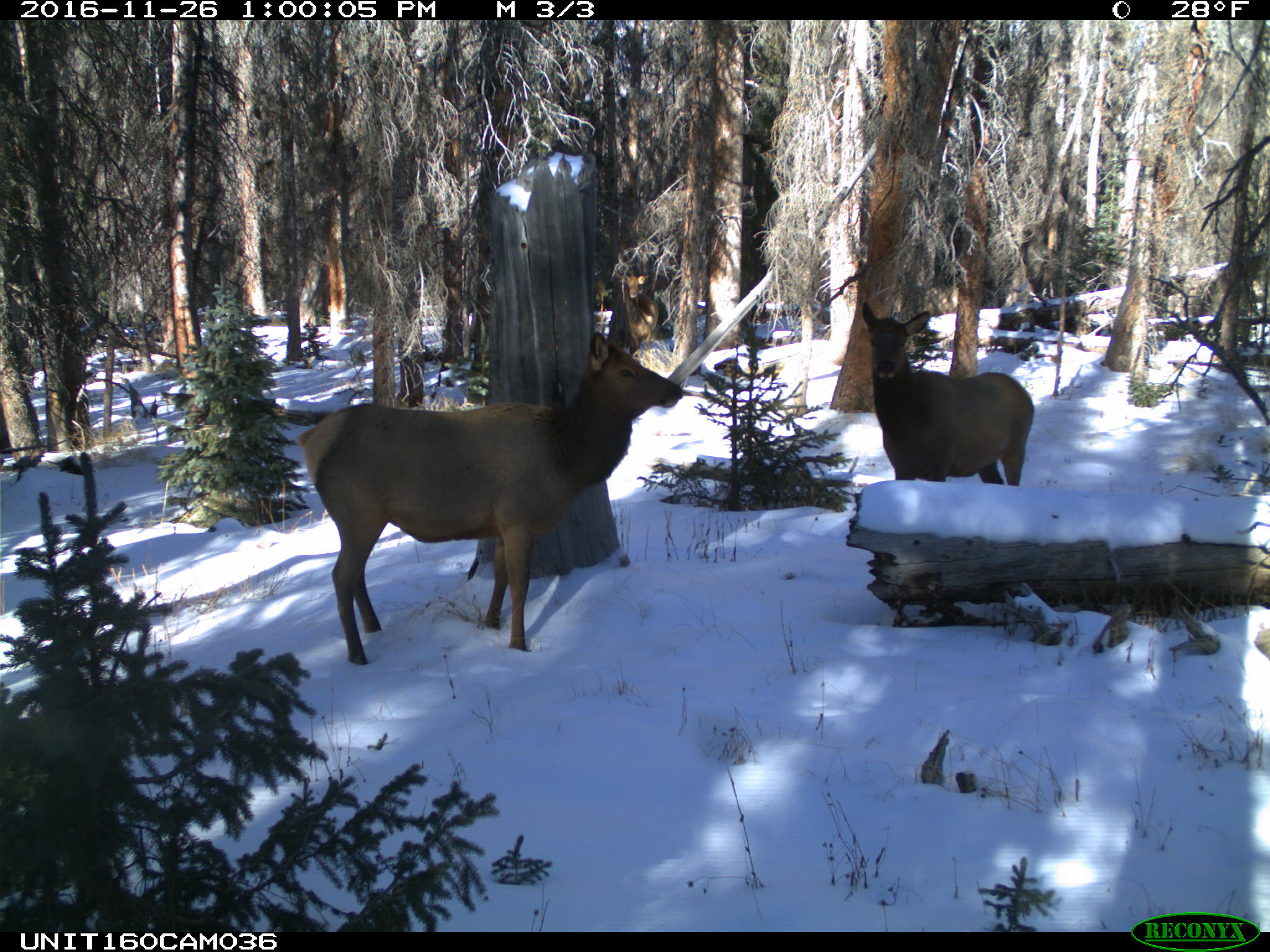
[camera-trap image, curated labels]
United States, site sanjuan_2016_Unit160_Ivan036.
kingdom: Animalia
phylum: Chordata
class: Mammalia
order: Artiodactyla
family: Cervidae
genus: Cervus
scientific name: Cervus elaphus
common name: red deer